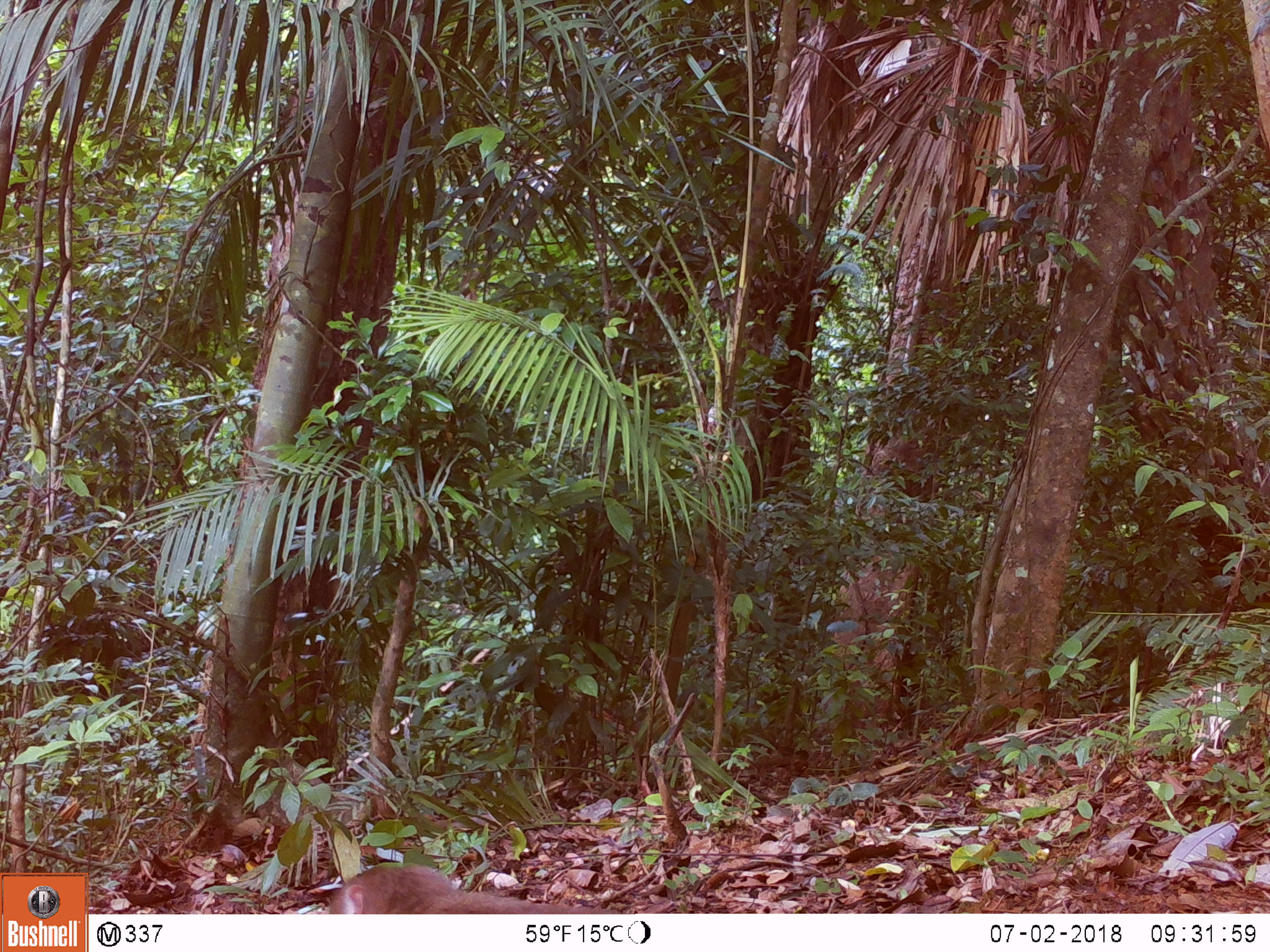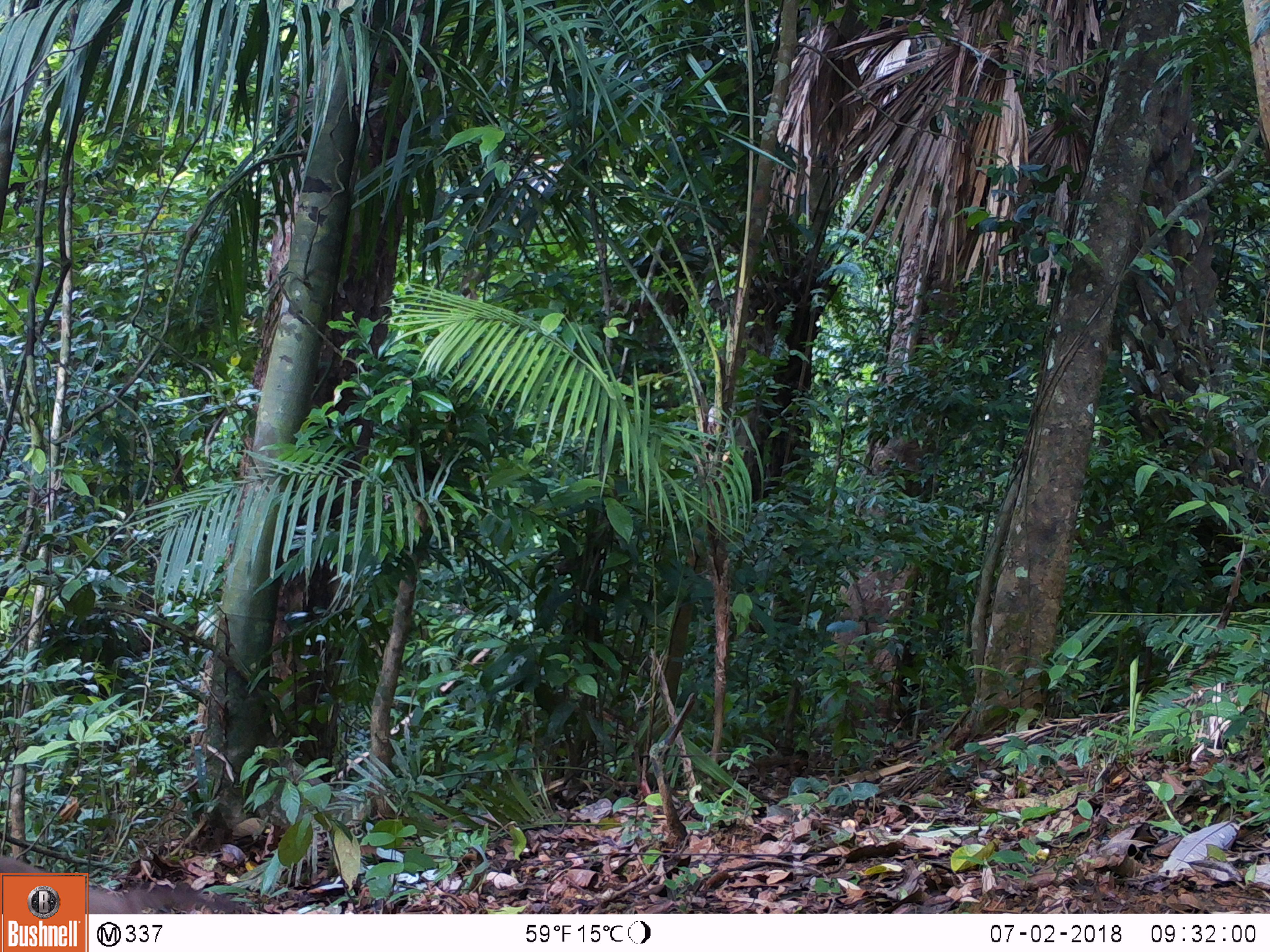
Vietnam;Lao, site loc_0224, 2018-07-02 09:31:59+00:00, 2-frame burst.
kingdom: Animalia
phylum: Chordata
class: Mammalia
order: Primates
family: Cercopithecidae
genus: Macaca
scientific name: Macaca nemestrina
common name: pig-tailed macaque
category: pig tailed macaque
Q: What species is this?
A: Pig tailed macaque (pig-tailed macaque) (Macaca nemestrina).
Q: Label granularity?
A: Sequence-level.